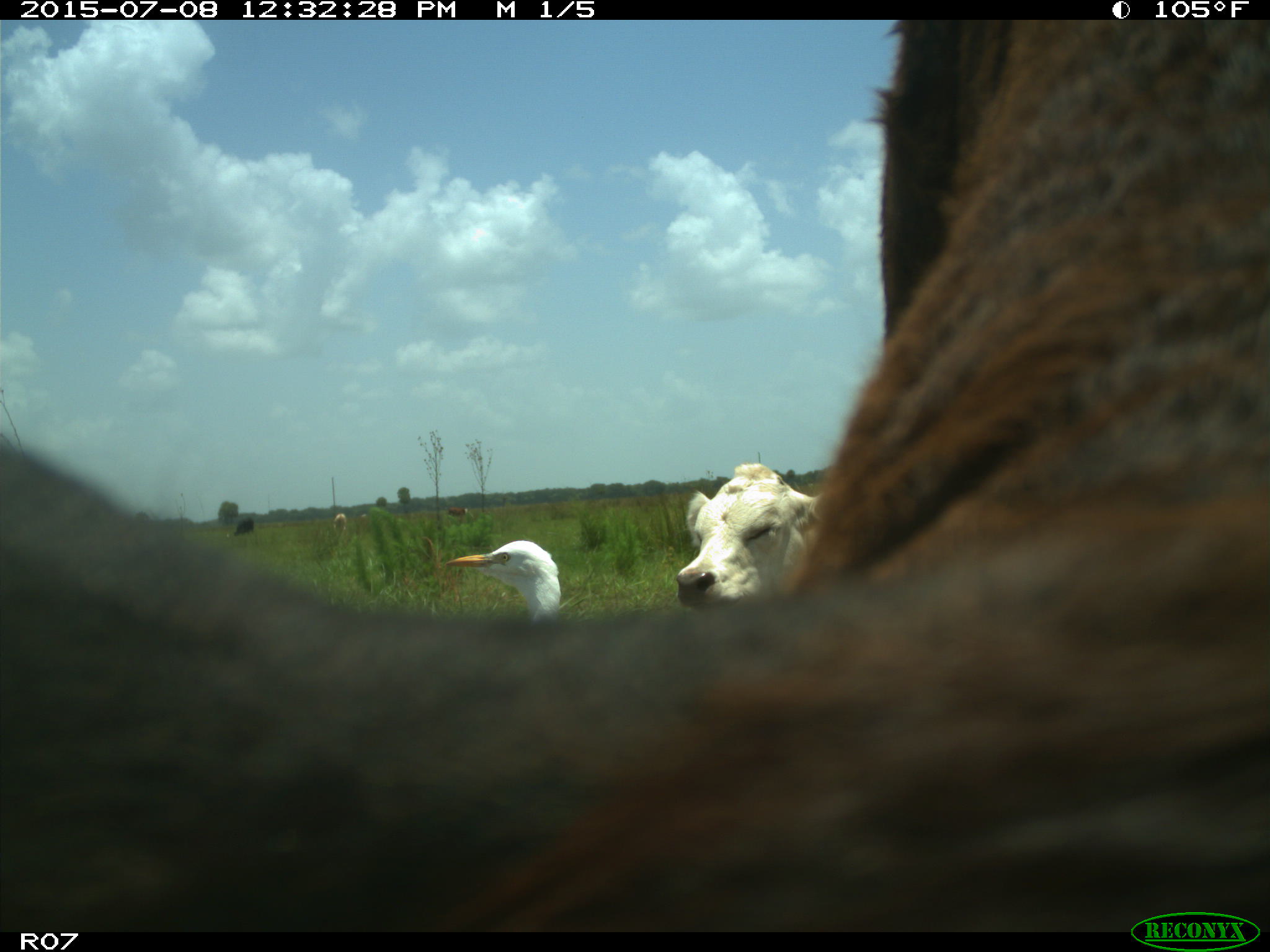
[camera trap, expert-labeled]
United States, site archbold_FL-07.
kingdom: Animalia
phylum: Chordata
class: Mammalia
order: Artiodactyla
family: Bovidae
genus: Bos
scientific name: Bos taurus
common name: domestic cow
Bos taurus (domestic cow).